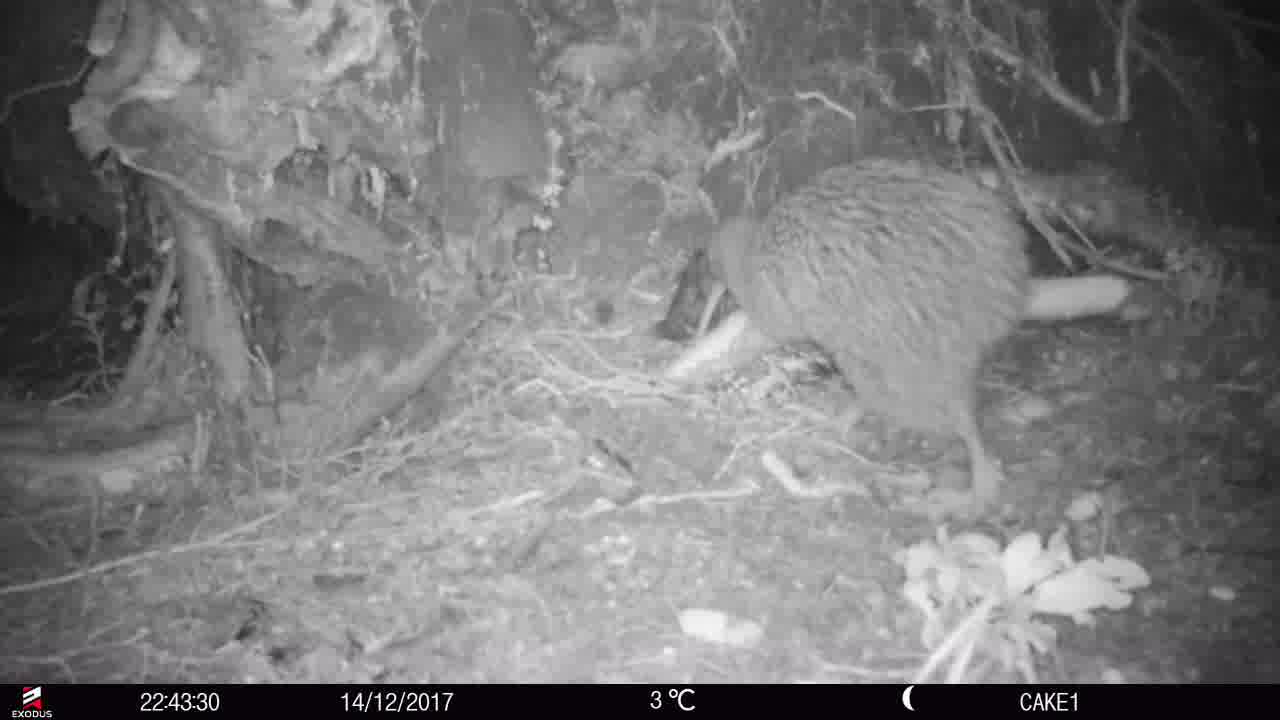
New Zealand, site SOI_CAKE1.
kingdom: Animalia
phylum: Chordata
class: Aves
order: Apterygiformes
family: Apterygidae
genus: Apteryx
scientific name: Apteryx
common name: kiwi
Kiwi (Apteryx).